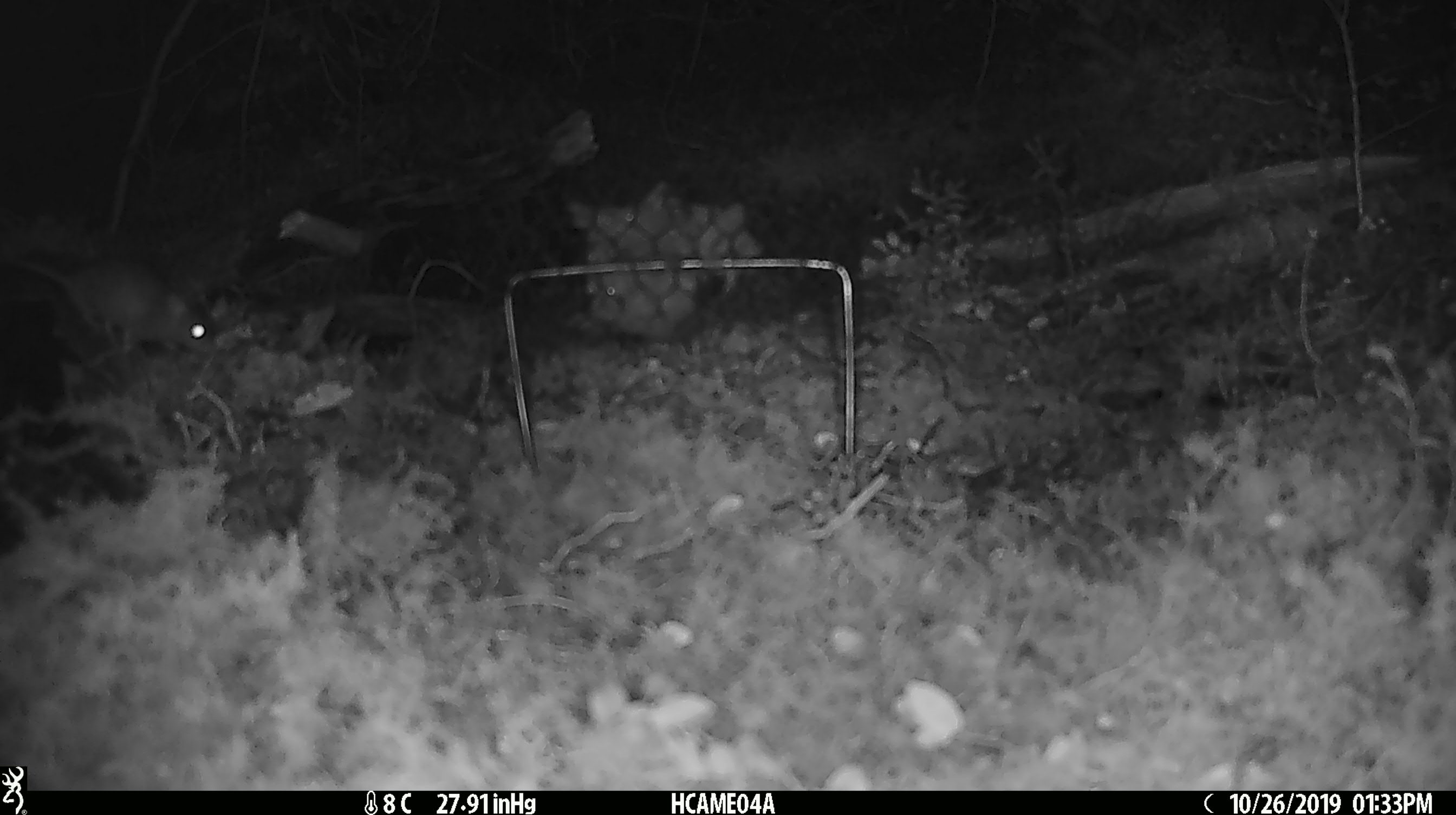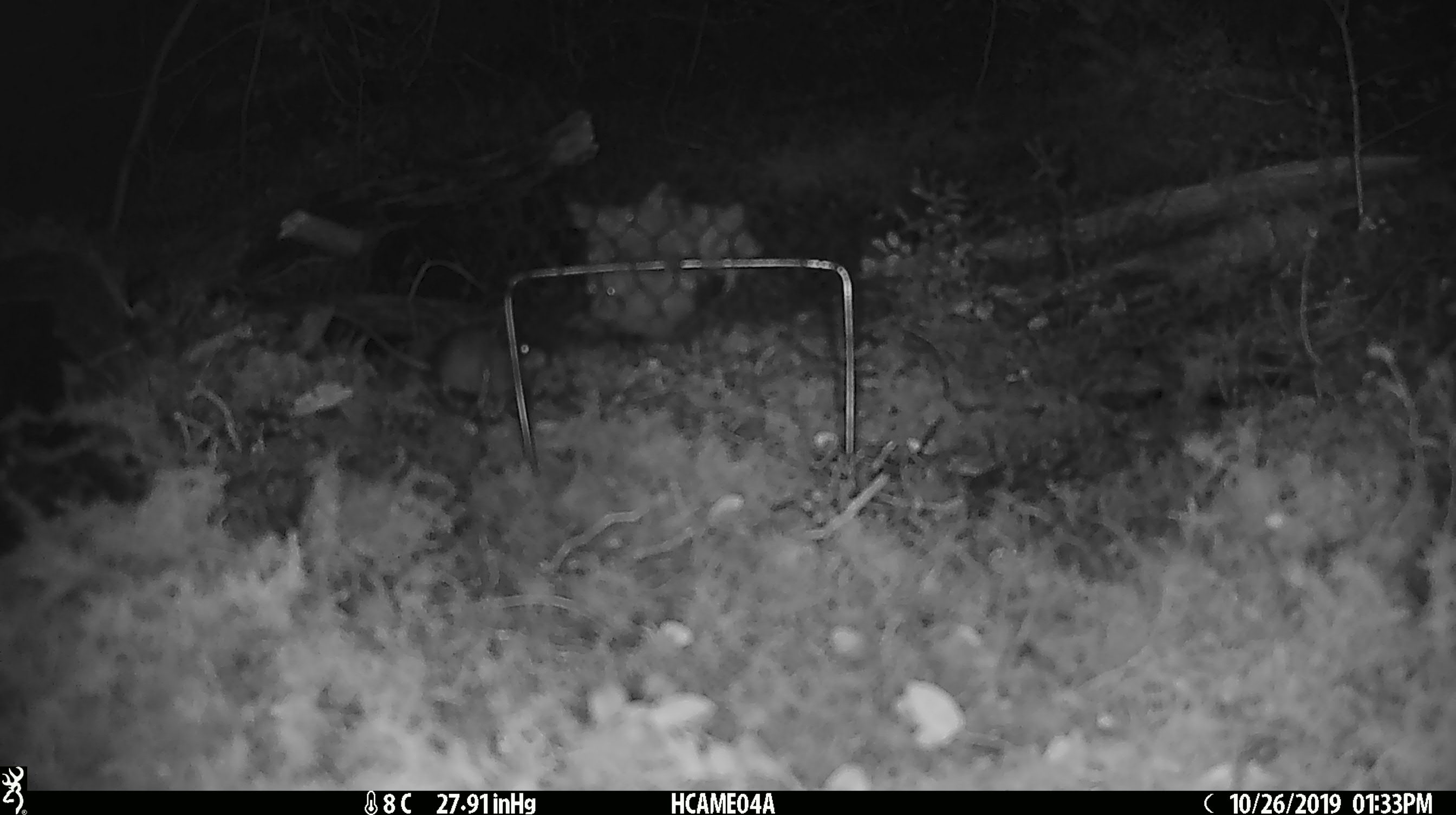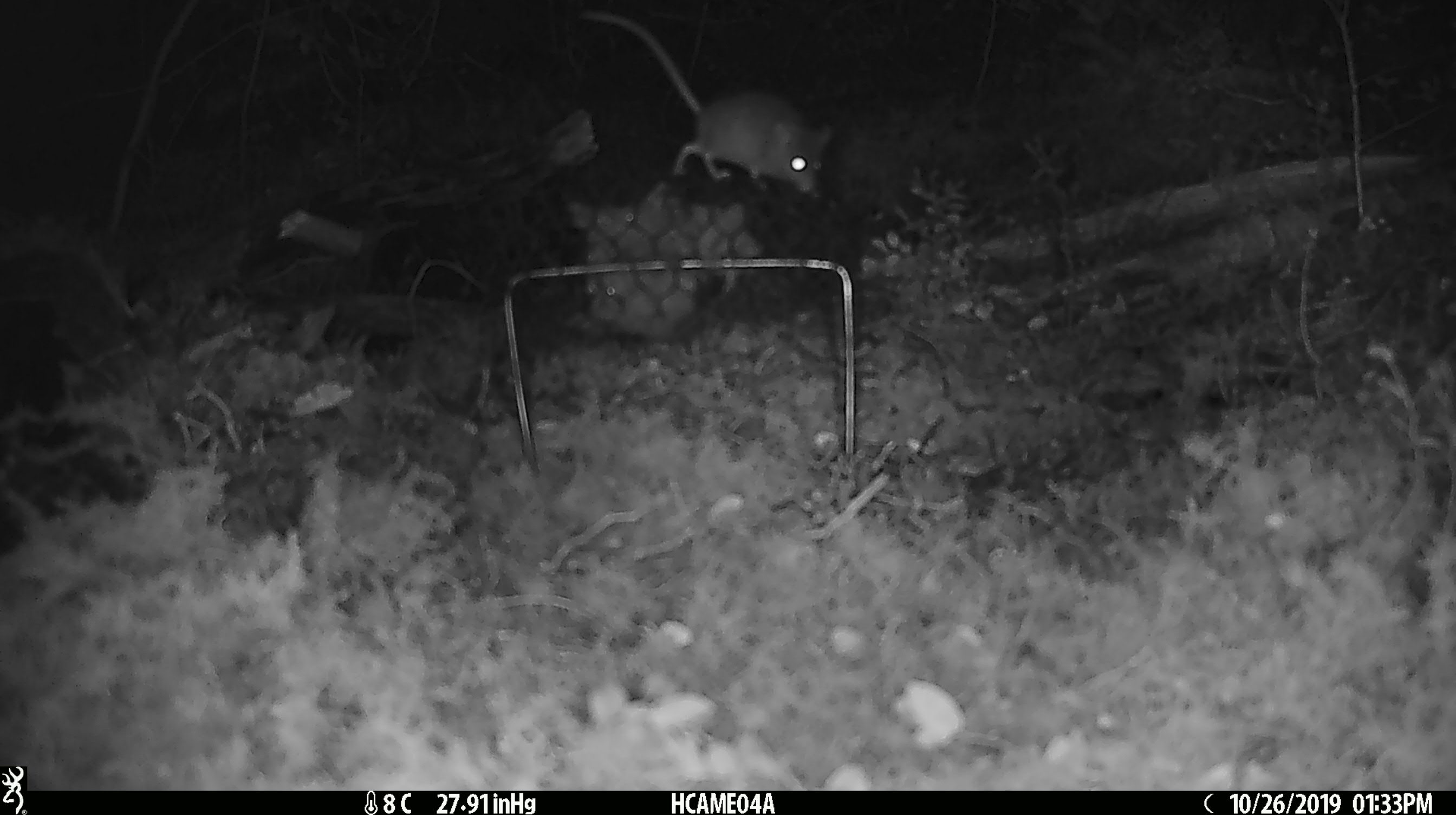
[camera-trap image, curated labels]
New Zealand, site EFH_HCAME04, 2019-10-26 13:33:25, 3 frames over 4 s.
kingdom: Animalia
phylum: Chordata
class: Mammalia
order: Rodentia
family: Muridae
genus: Mus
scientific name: Mus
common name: mouse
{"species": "mouse (Mus)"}